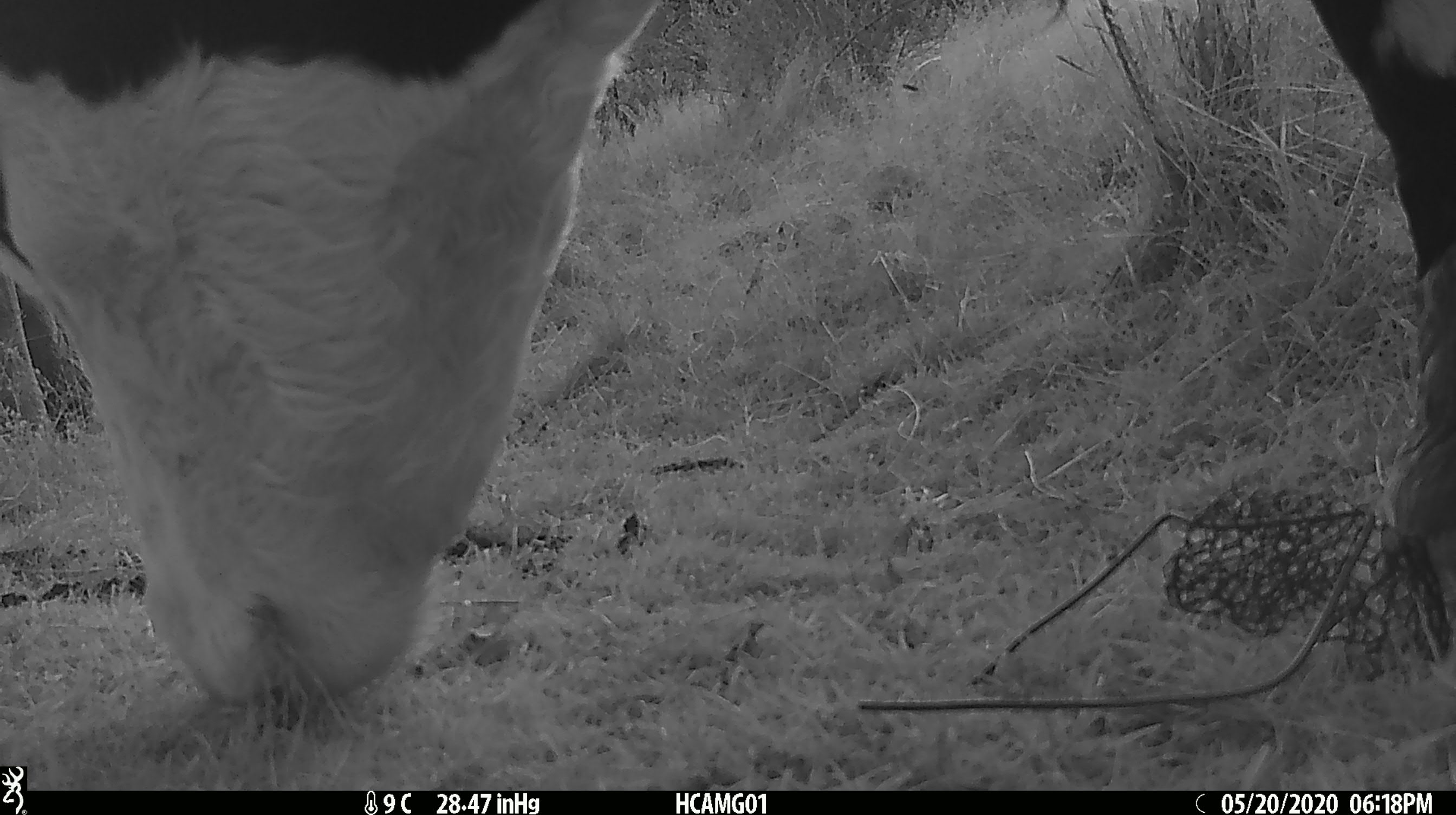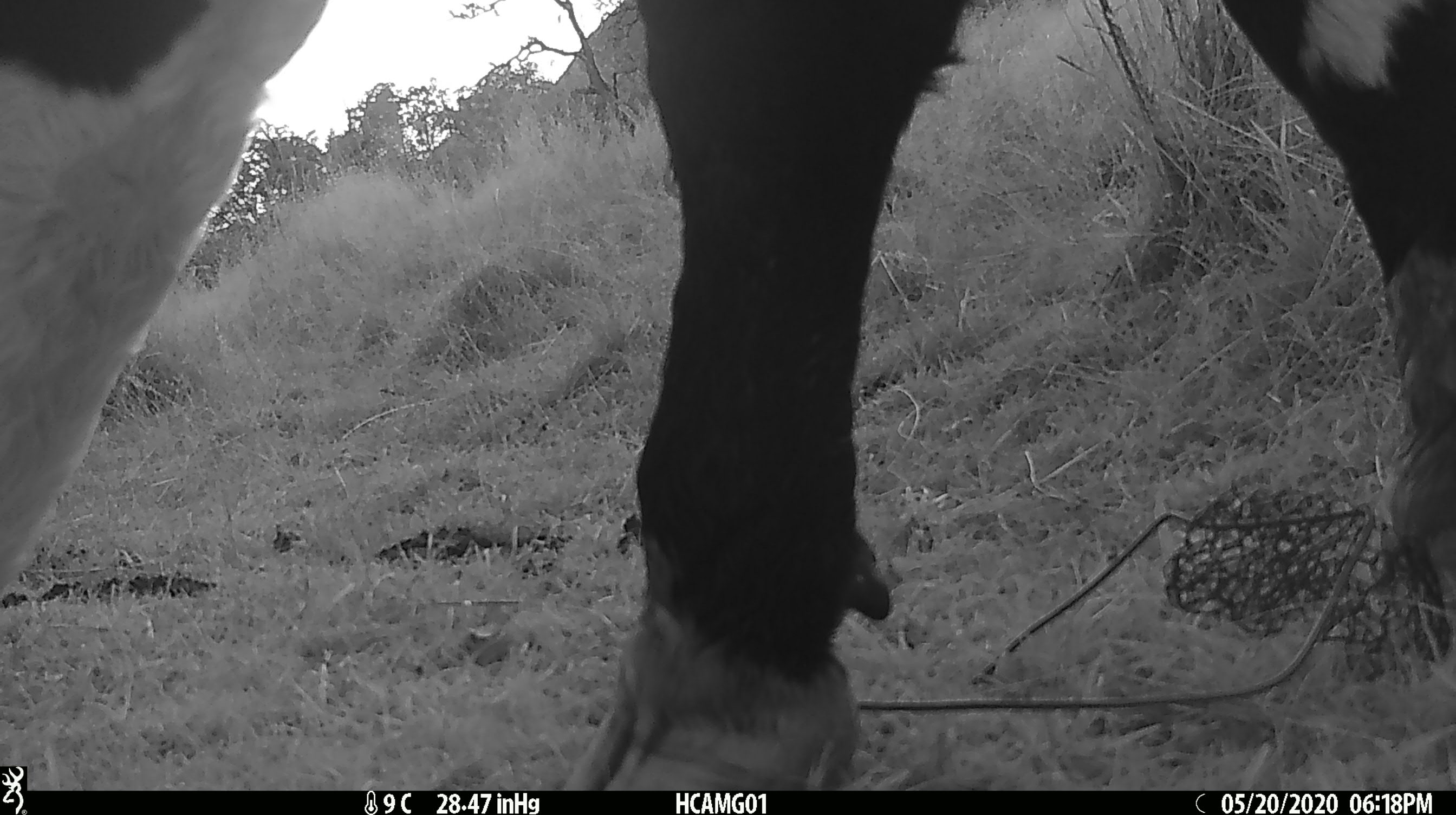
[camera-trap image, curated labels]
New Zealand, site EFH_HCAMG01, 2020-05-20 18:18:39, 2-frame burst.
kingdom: Animalia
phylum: Chordata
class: Mammalia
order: Artiodactyla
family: Bovidae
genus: Bos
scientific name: Bos taurus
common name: domestic cow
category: cow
Cow (domestic cow) (Bos taurus).